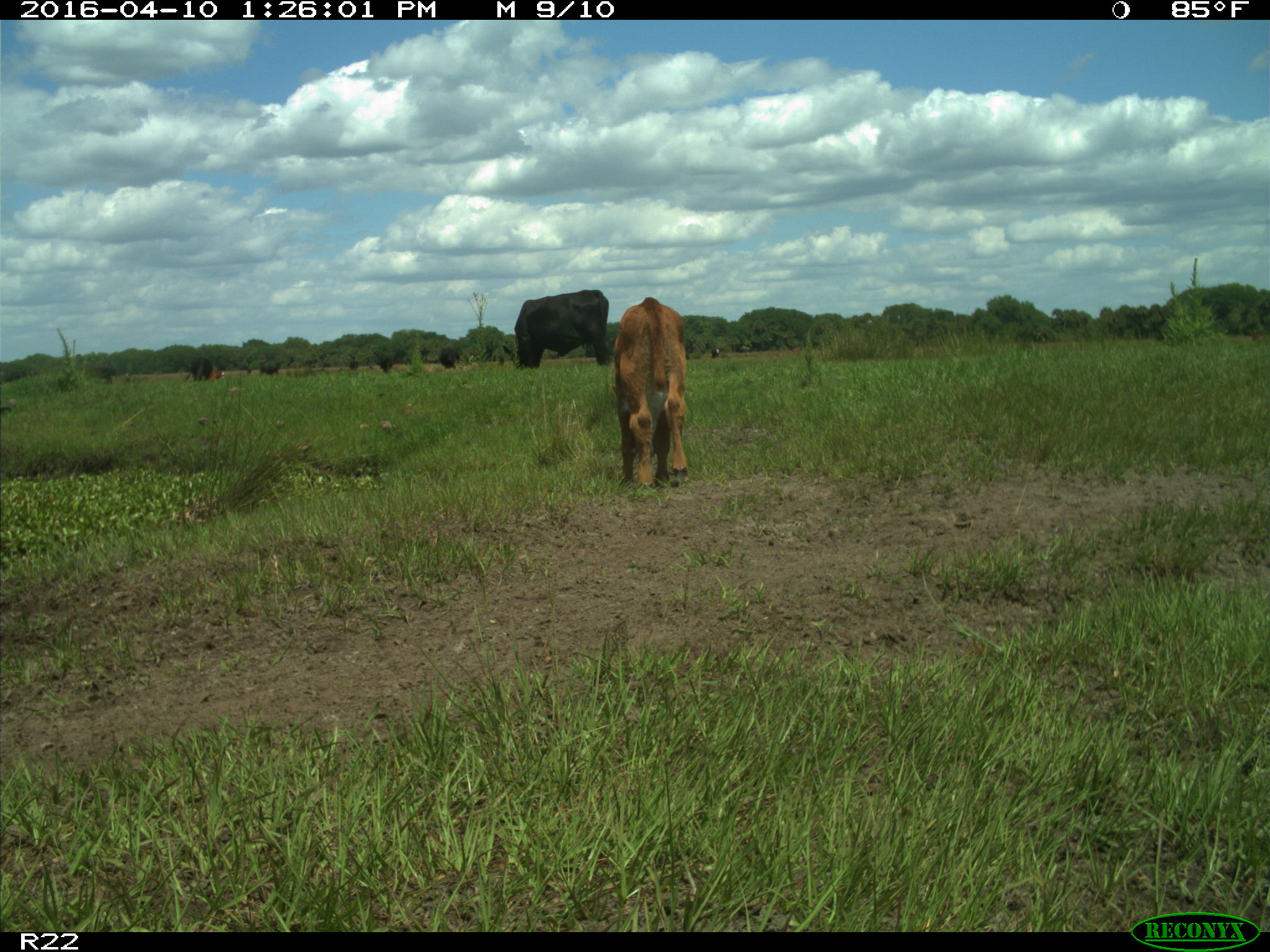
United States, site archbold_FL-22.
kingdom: Animalia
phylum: Chordata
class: Mammalia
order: Artiodactyla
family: Bovidae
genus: Bos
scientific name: Bos taurus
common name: domestic cow